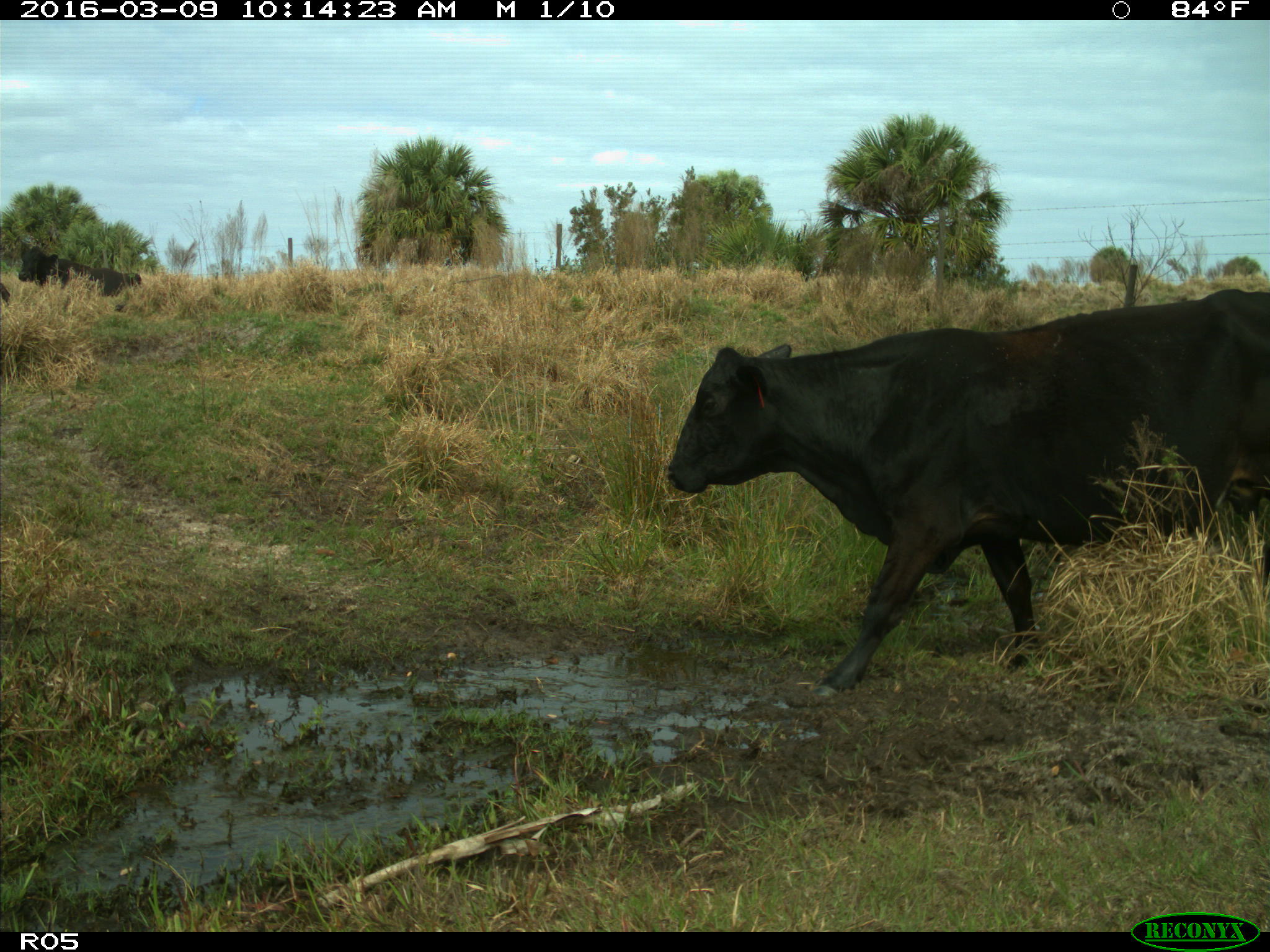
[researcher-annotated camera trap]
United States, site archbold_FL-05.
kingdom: Animalia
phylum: Chordata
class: Mammalia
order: Artiodactyla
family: Bovidae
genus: Bos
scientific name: Bos taurus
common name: domestic cow